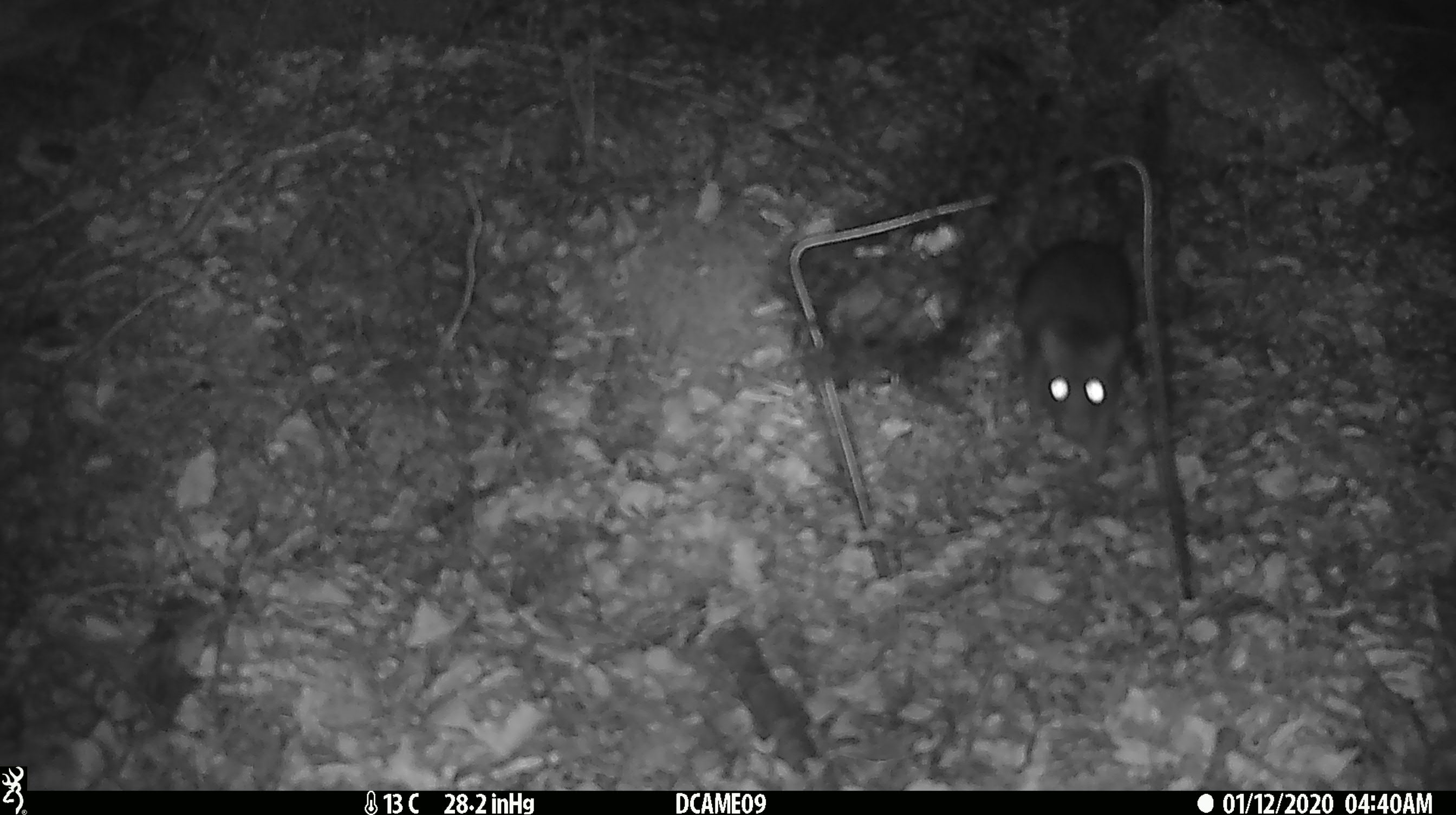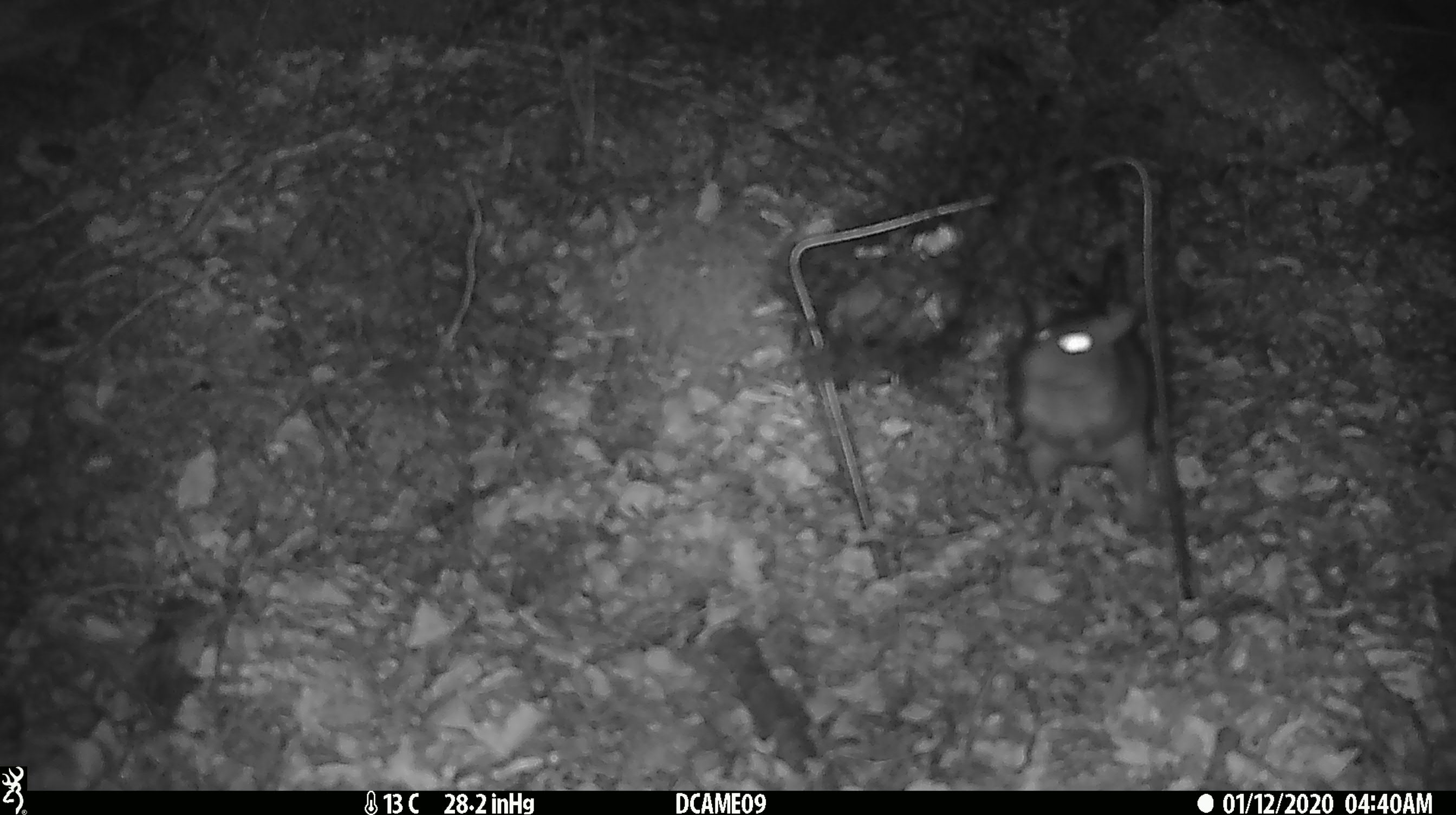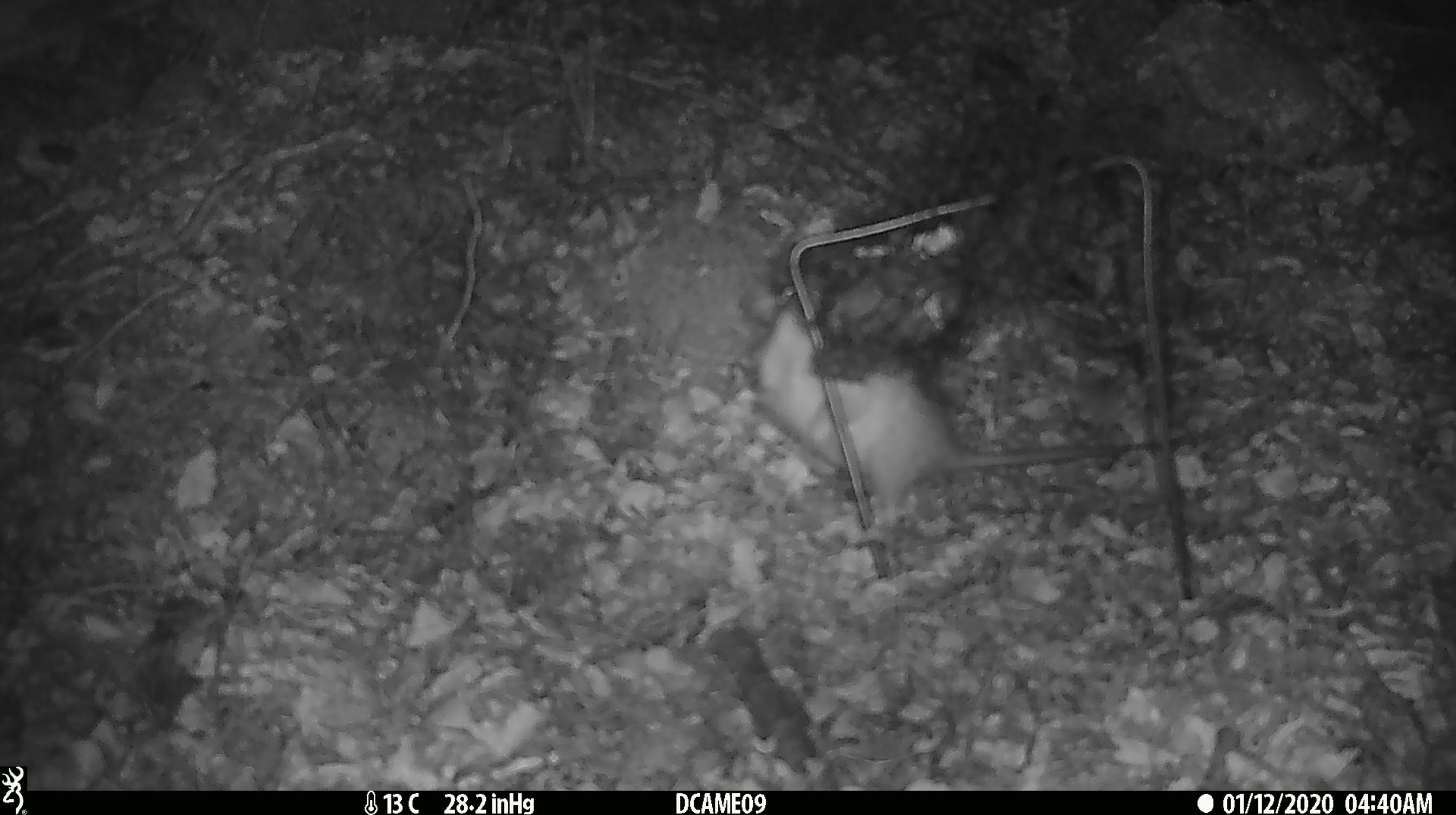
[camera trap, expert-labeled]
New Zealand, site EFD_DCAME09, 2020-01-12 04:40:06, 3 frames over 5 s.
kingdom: Animalia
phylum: Chordata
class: Mammalia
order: Rodentia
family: Muridae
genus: Rattus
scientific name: Rattus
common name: rat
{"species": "rat (Rattus)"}